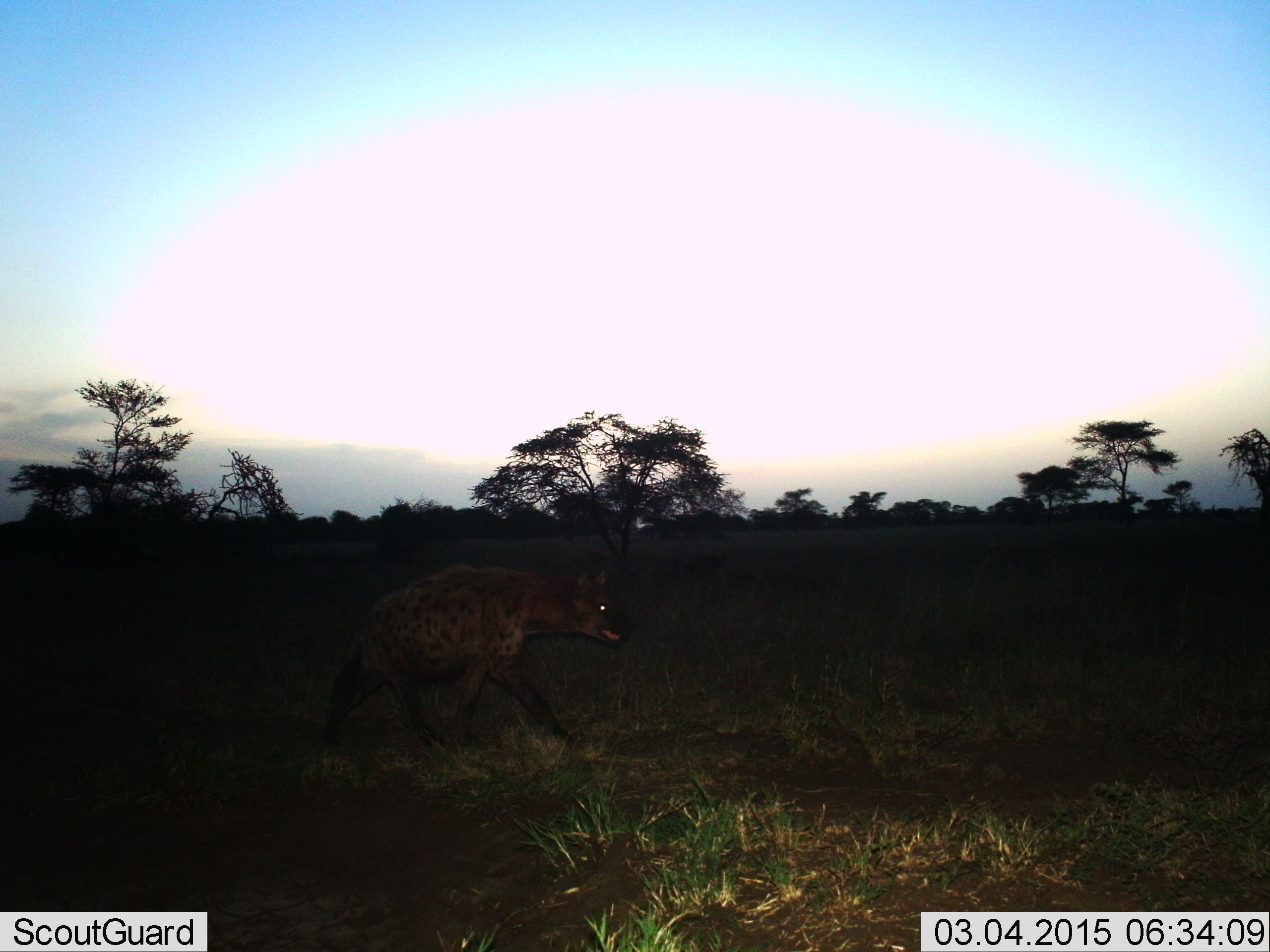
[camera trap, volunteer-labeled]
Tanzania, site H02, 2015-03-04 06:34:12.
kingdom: Animalia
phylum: Chordata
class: Mammalia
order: Carnivora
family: Hyaenidae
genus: Crocuta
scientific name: Crocuta crocuta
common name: spotted hyena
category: hyenaspotted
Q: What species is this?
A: Hyenaspotted (spotted hyena) (Crocuta crocuta).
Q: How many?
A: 1.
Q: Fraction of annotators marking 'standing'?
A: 10%.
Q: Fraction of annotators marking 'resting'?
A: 0%.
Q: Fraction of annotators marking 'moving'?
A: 90%.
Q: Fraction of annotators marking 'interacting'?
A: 0%.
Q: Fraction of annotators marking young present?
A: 0%.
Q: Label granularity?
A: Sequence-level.